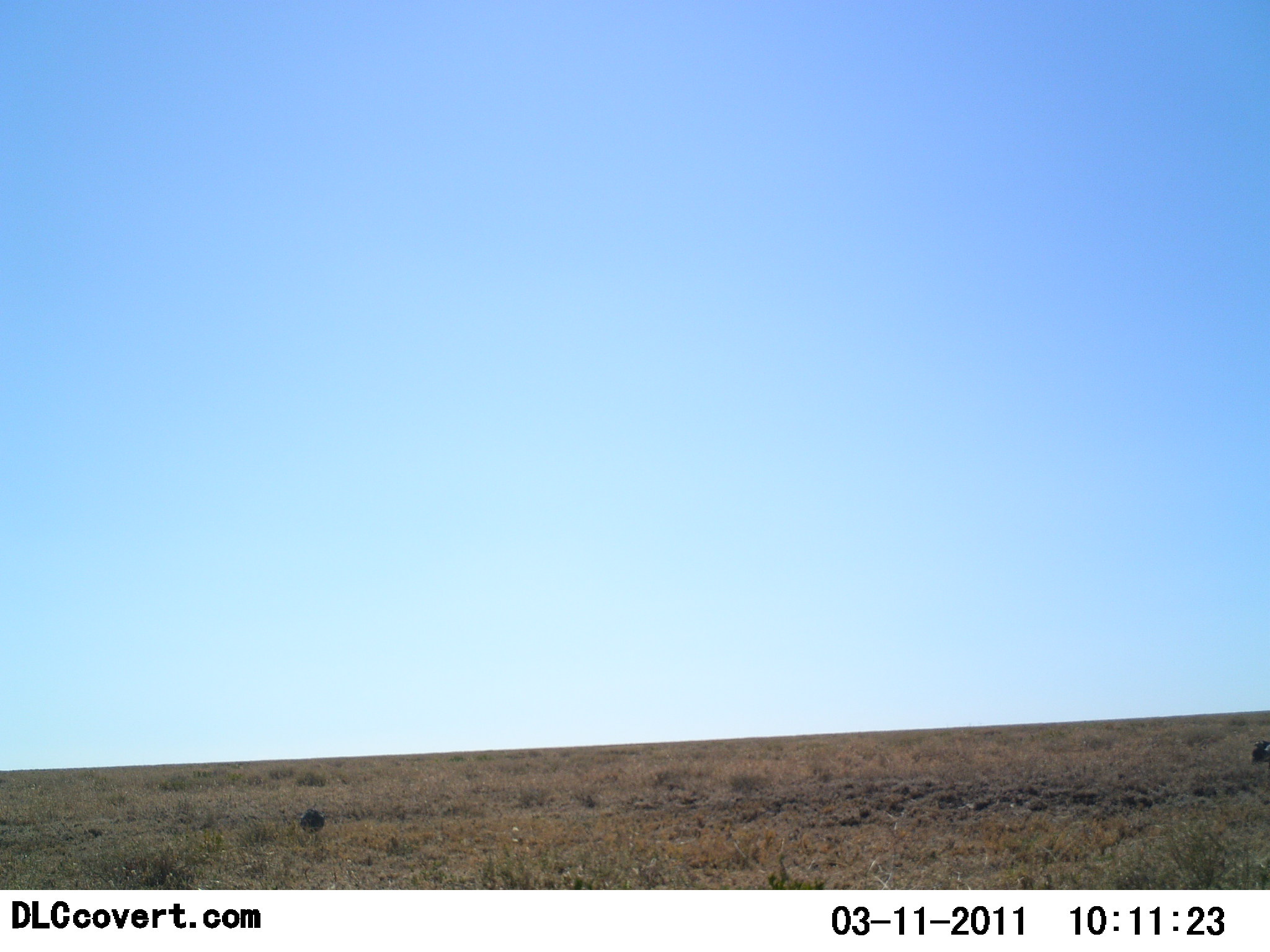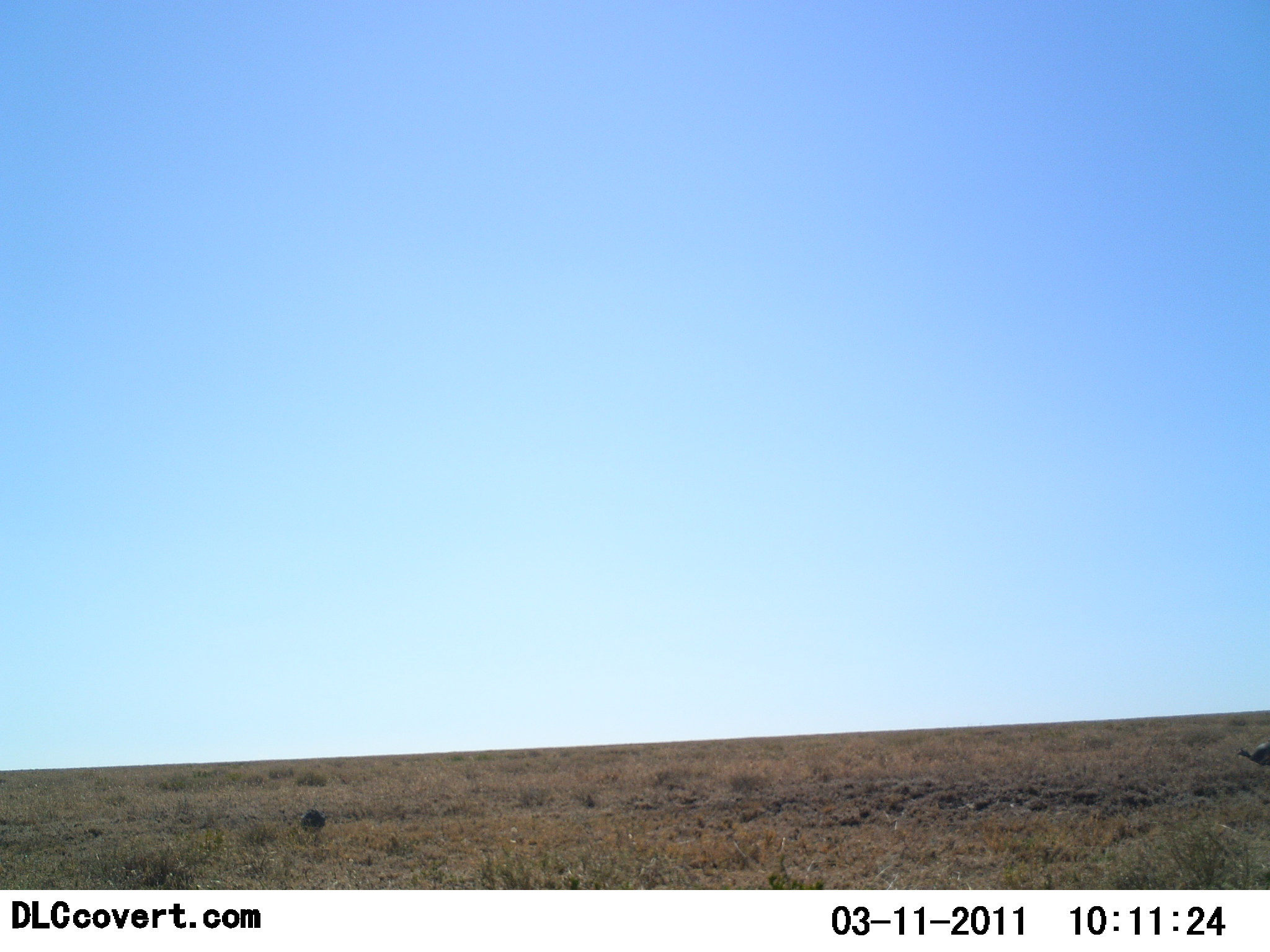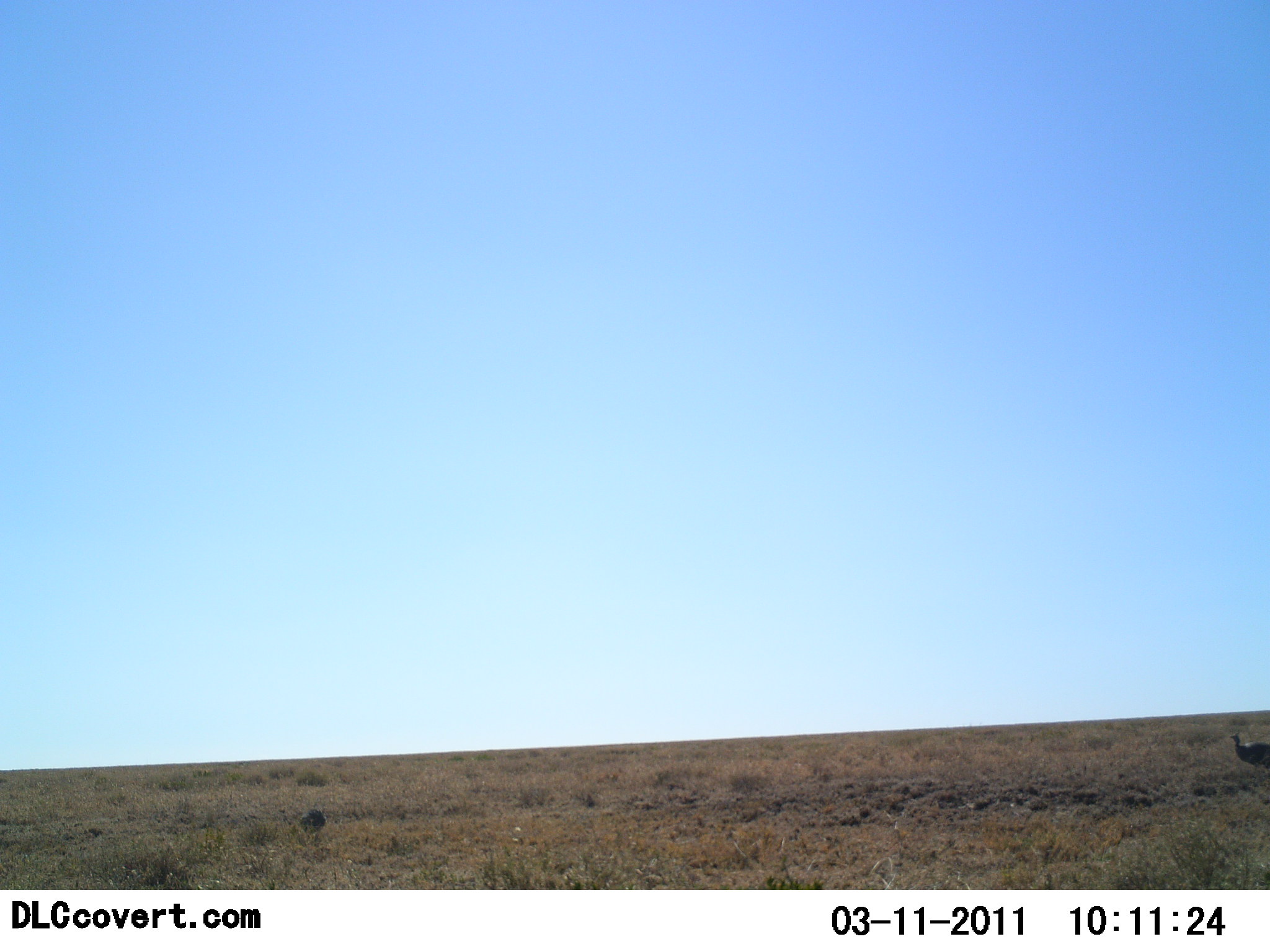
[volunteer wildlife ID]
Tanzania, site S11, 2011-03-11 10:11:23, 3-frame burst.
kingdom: Animalia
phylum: Chordata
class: Aves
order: Galliformes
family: Numididae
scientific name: Numididae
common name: guinea fowl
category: guineafowl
Guineafowl (guinea fowl) (Numididae), count 1. Behavior (volunteer vote fractions): standing 100%, resting 0%, moving 0%, interacting 0%. Young present (vote fraction): 0%. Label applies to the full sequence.